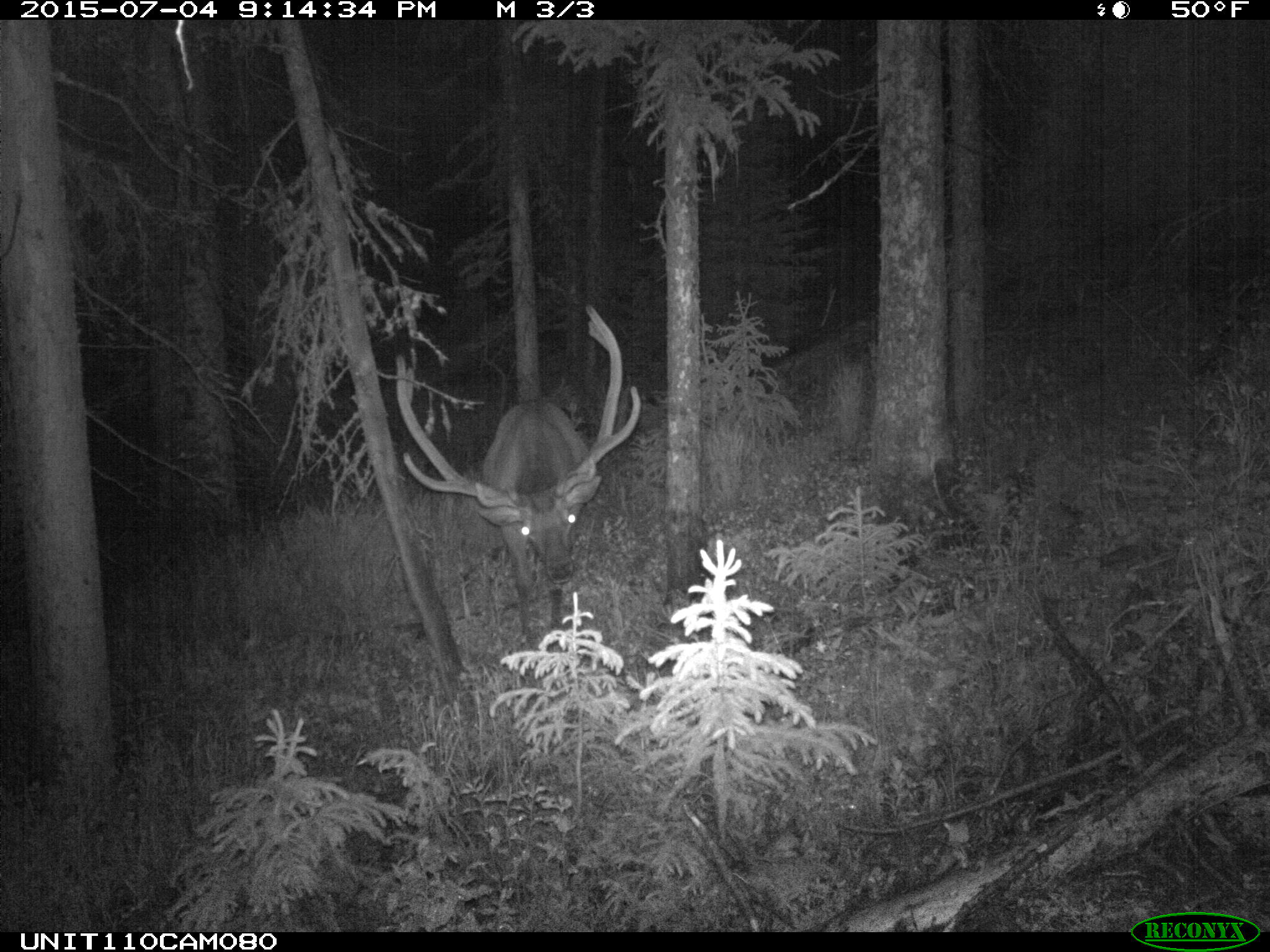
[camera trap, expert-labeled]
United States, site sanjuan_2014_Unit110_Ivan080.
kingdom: Animalia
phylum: Chordata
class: Mammalia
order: Artiodactyla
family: Cervidae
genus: Cervus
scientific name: Cervus elaphus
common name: red deer